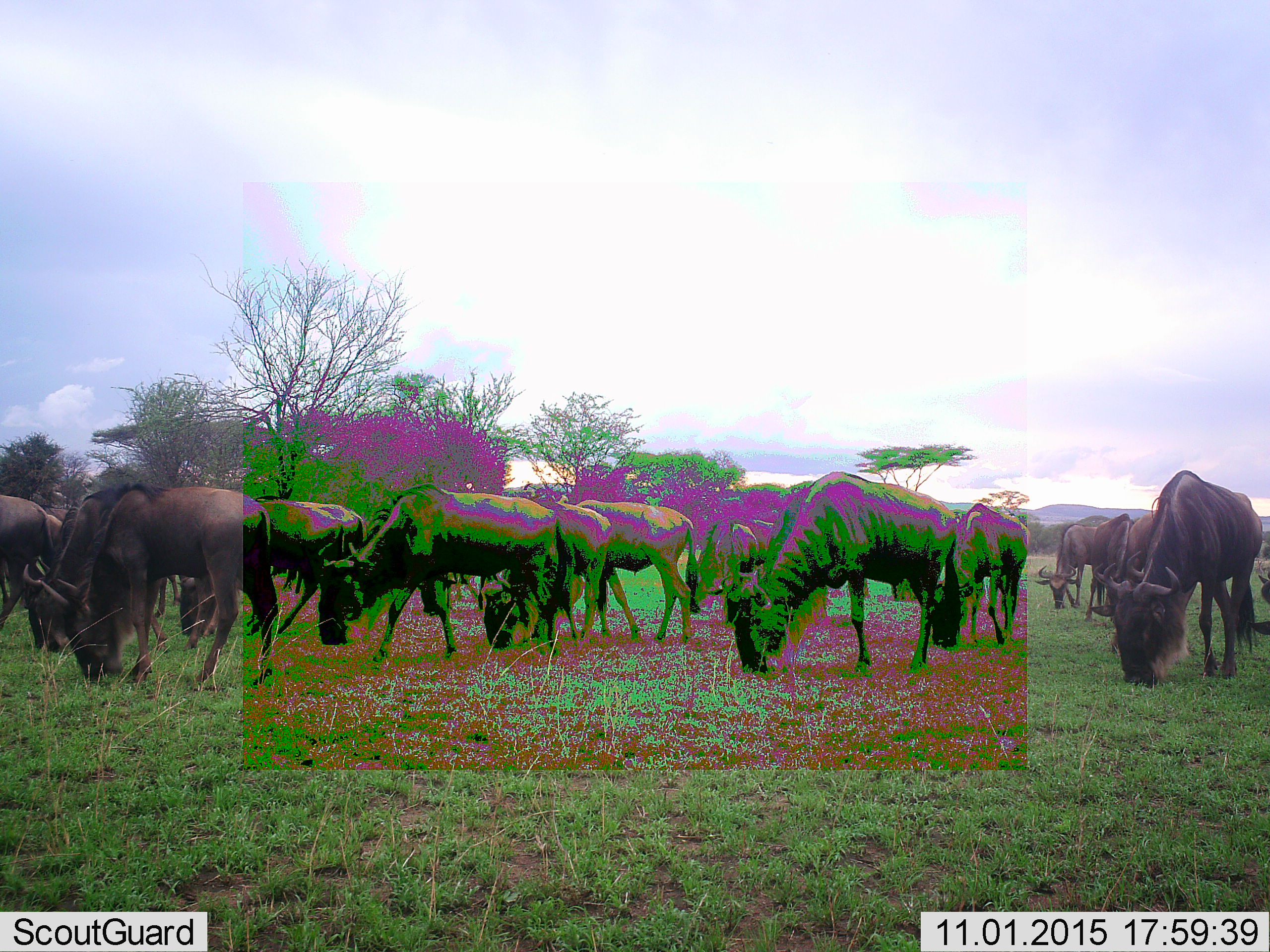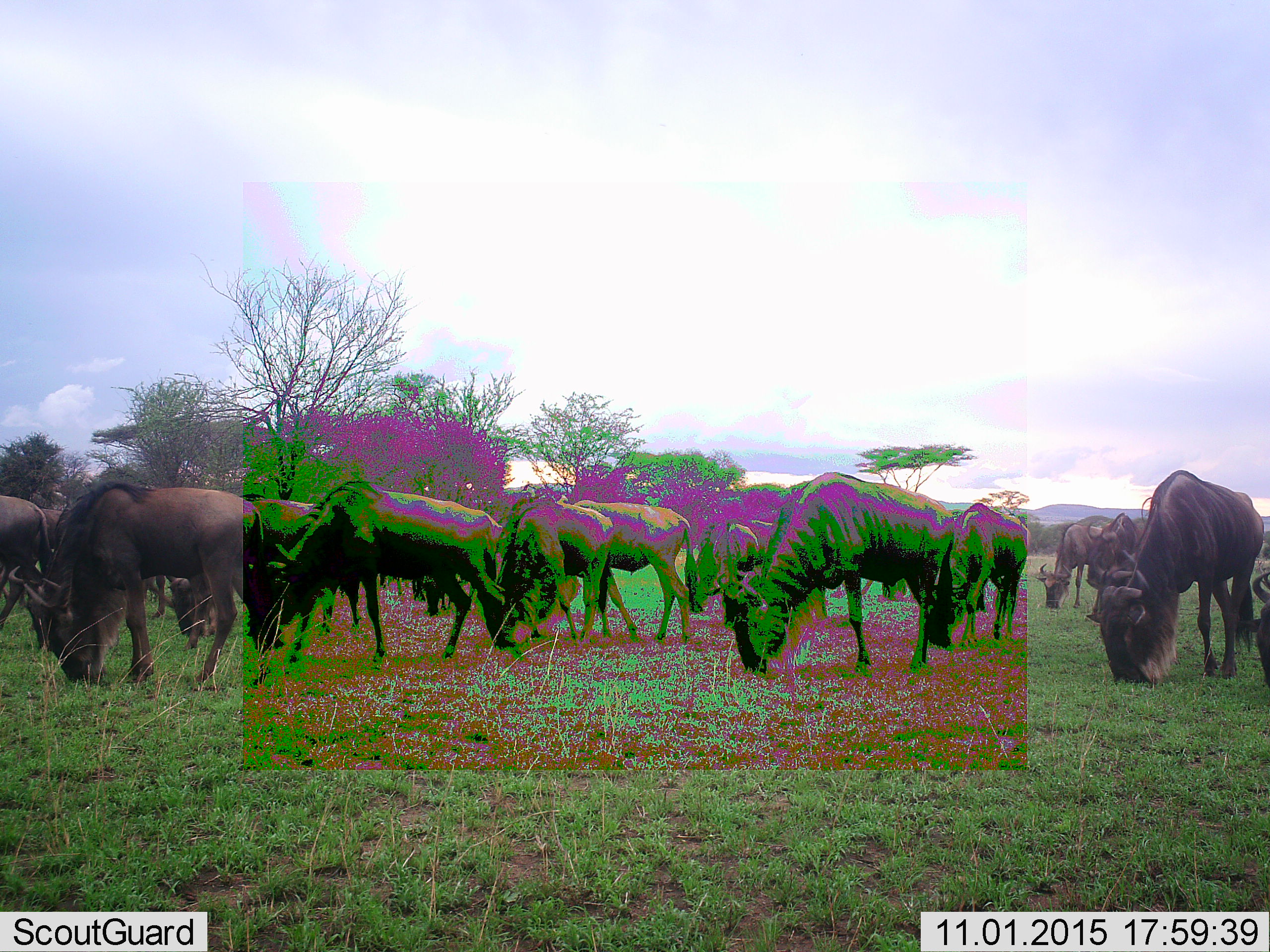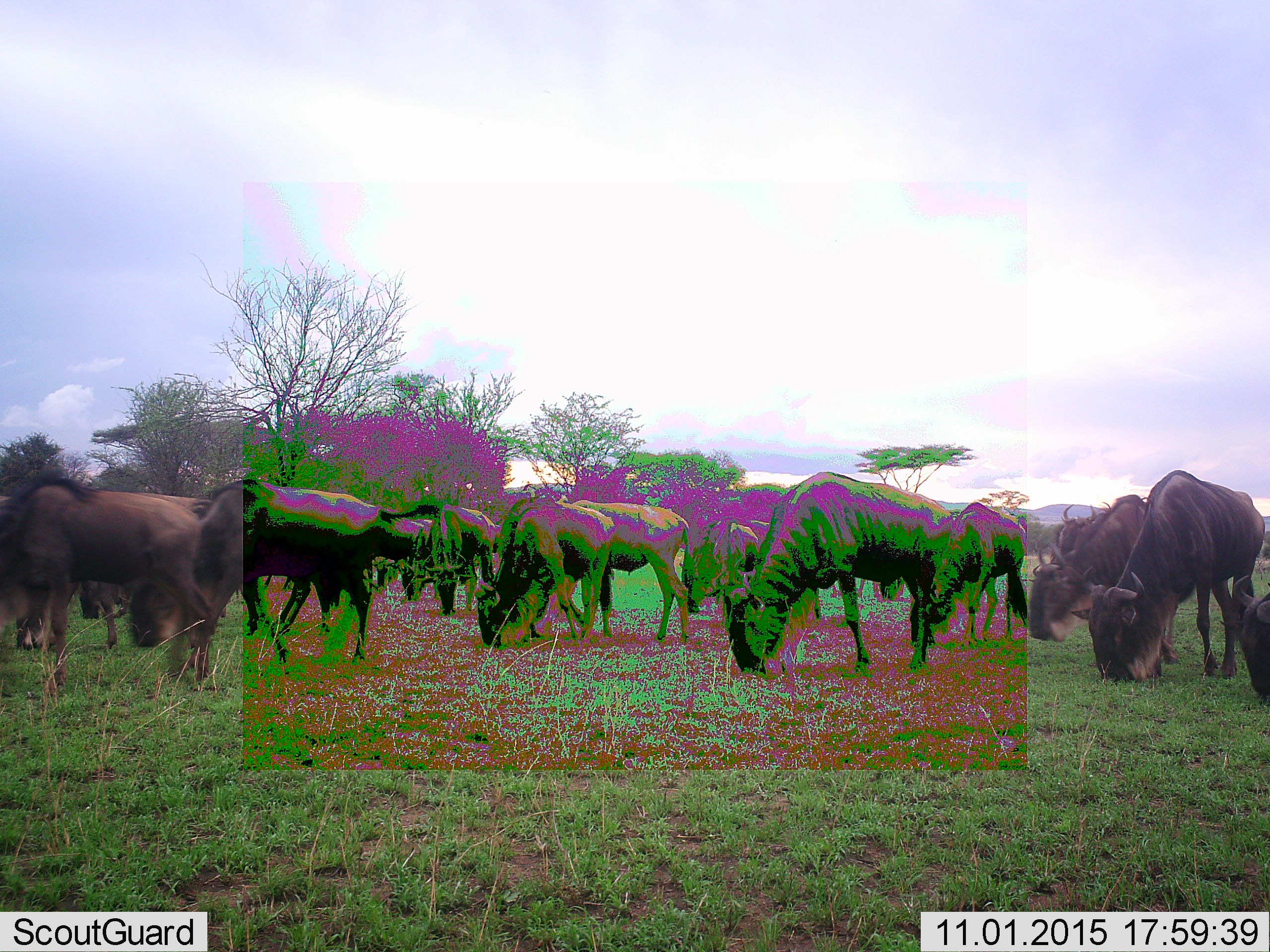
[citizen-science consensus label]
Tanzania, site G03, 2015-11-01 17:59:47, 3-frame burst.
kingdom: Animalia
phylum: Chordata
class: Mammalia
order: Artiodactyla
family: Bovidae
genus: Connochaetes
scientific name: Connochaetes taurinus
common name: blue wildebeest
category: wildebeest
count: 11-50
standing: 31%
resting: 0%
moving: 31%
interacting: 0%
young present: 0%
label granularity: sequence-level